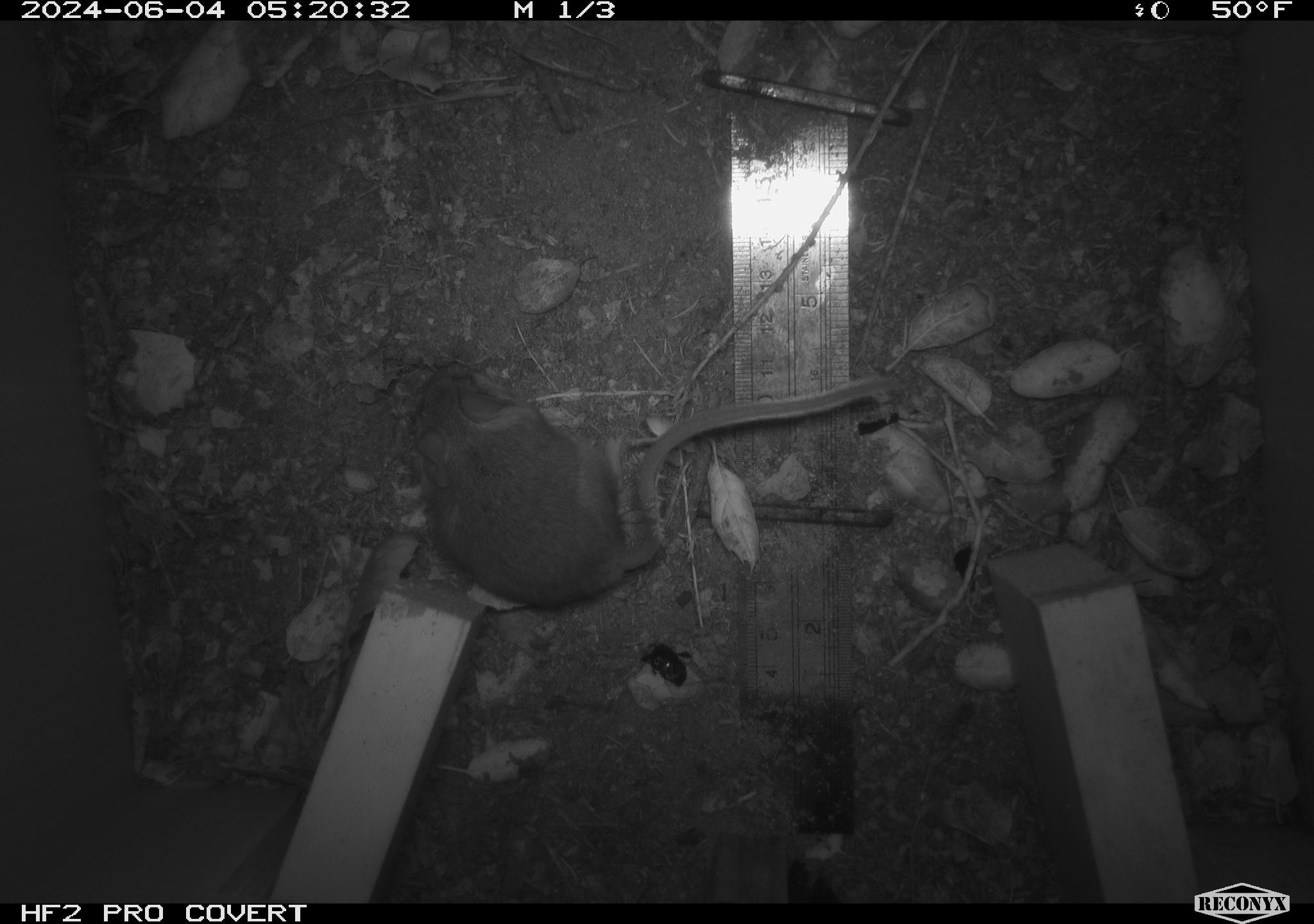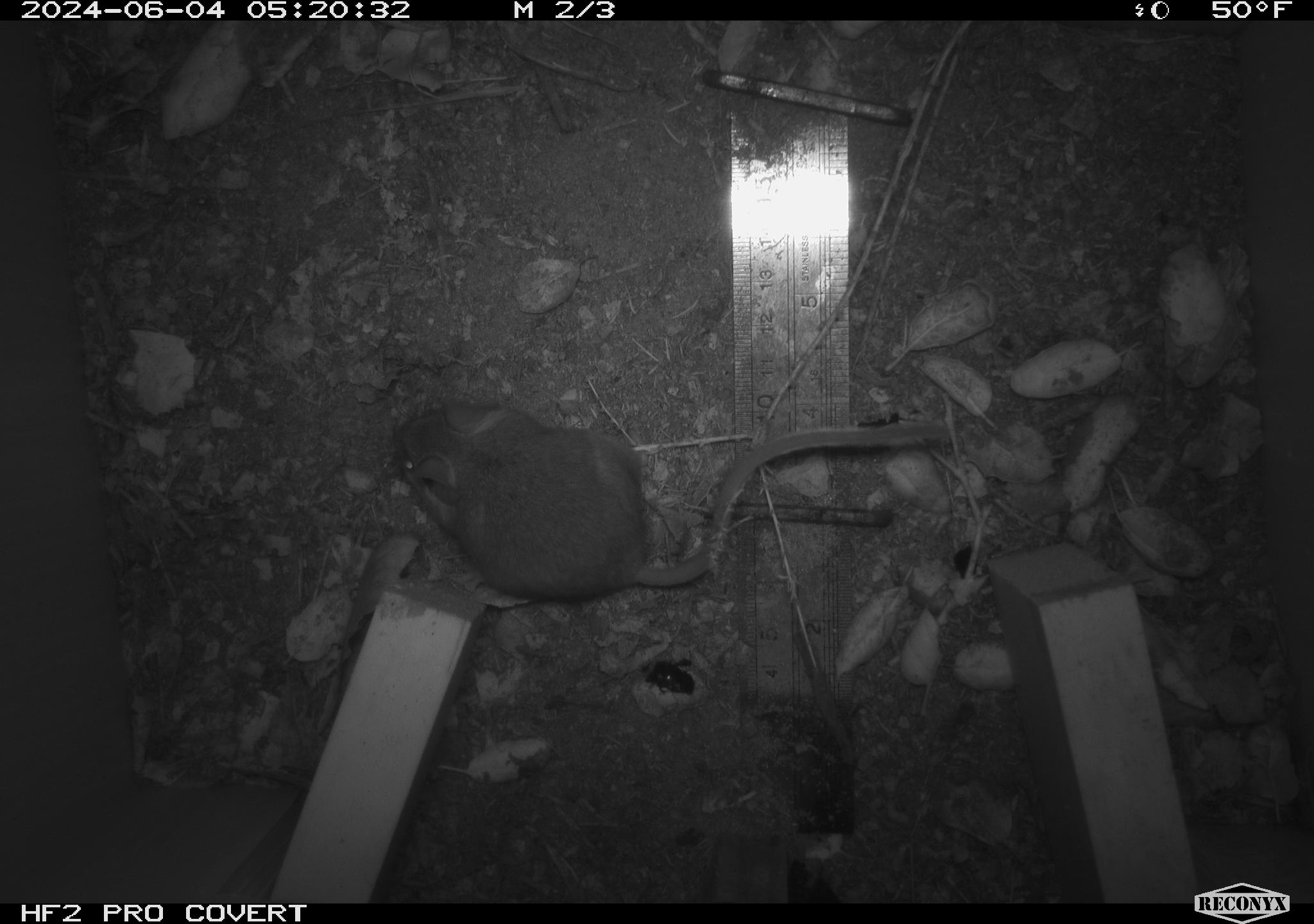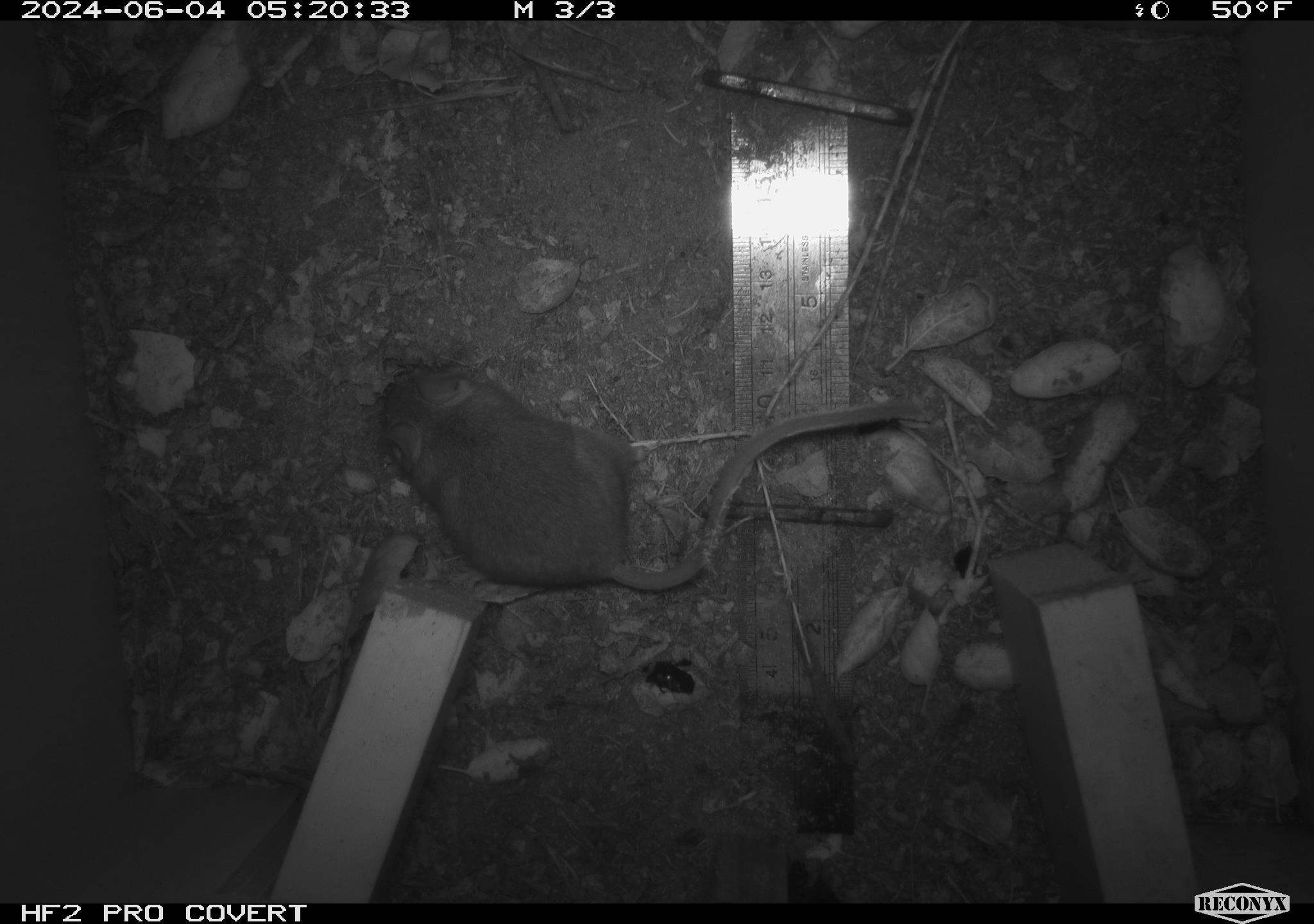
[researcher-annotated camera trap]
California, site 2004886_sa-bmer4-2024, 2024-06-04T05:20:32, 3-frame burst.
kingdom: Animalia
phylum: Chordata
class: Mammalia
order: Rodentia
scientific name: Rodentia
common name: mouse species